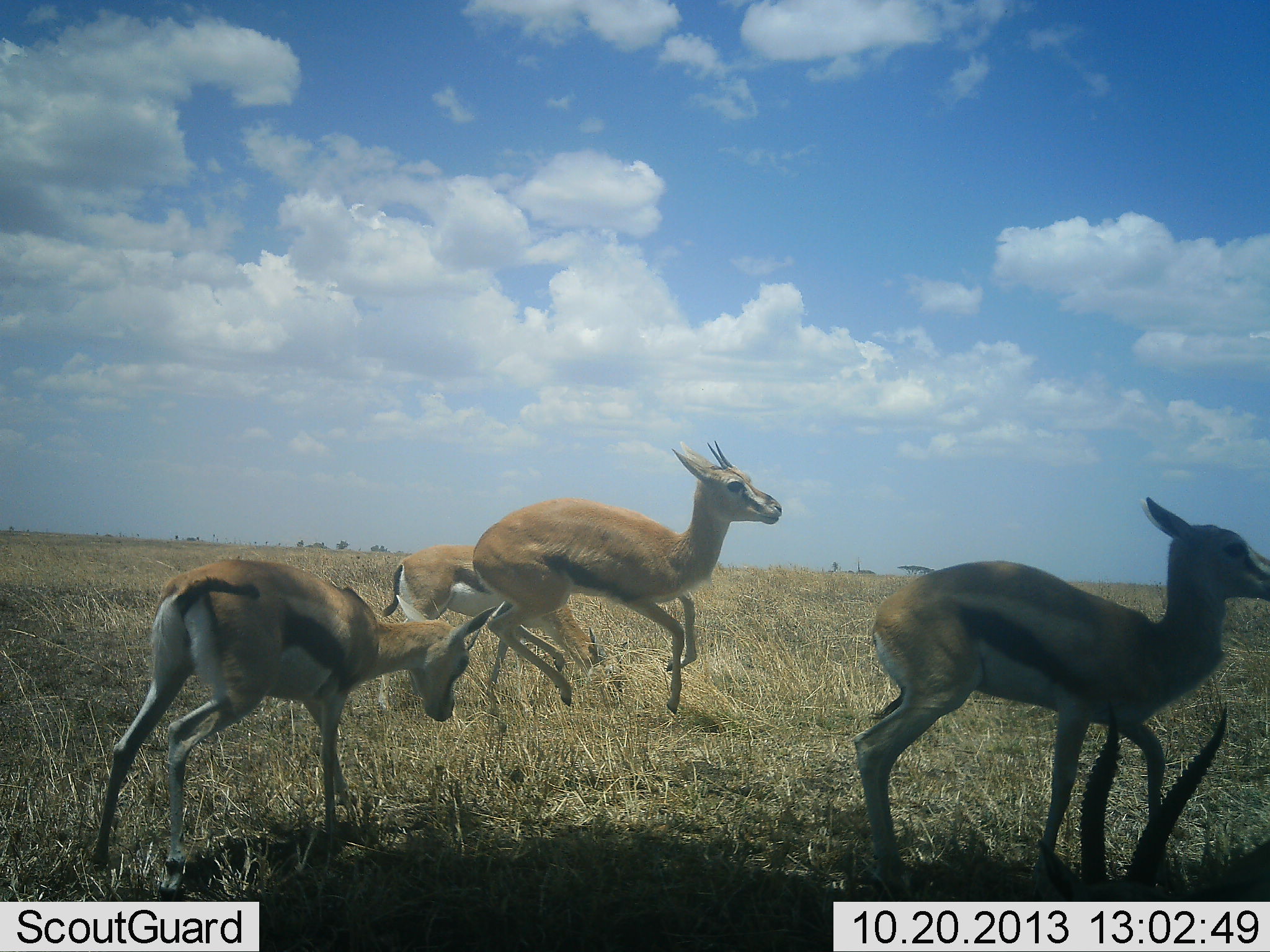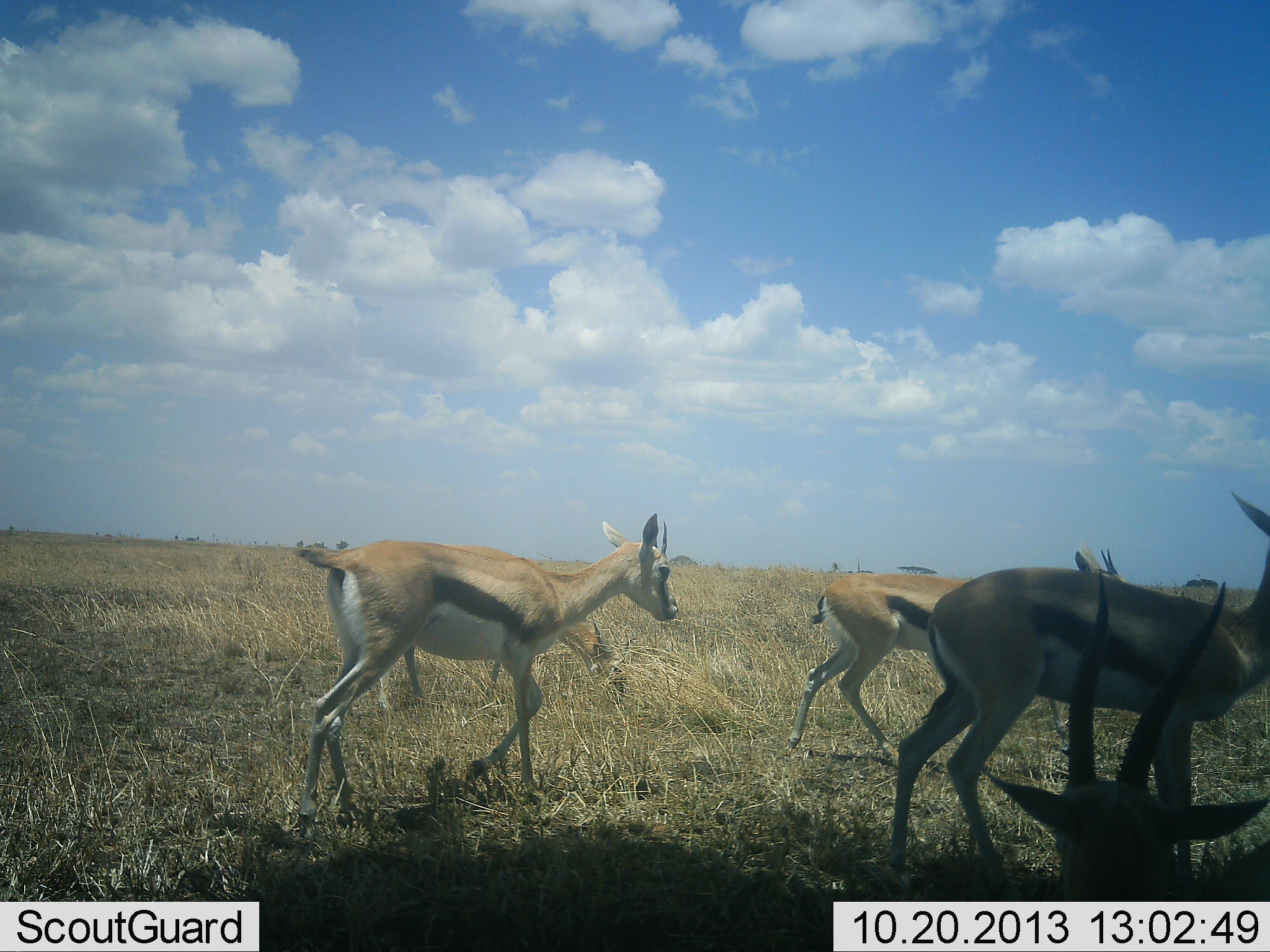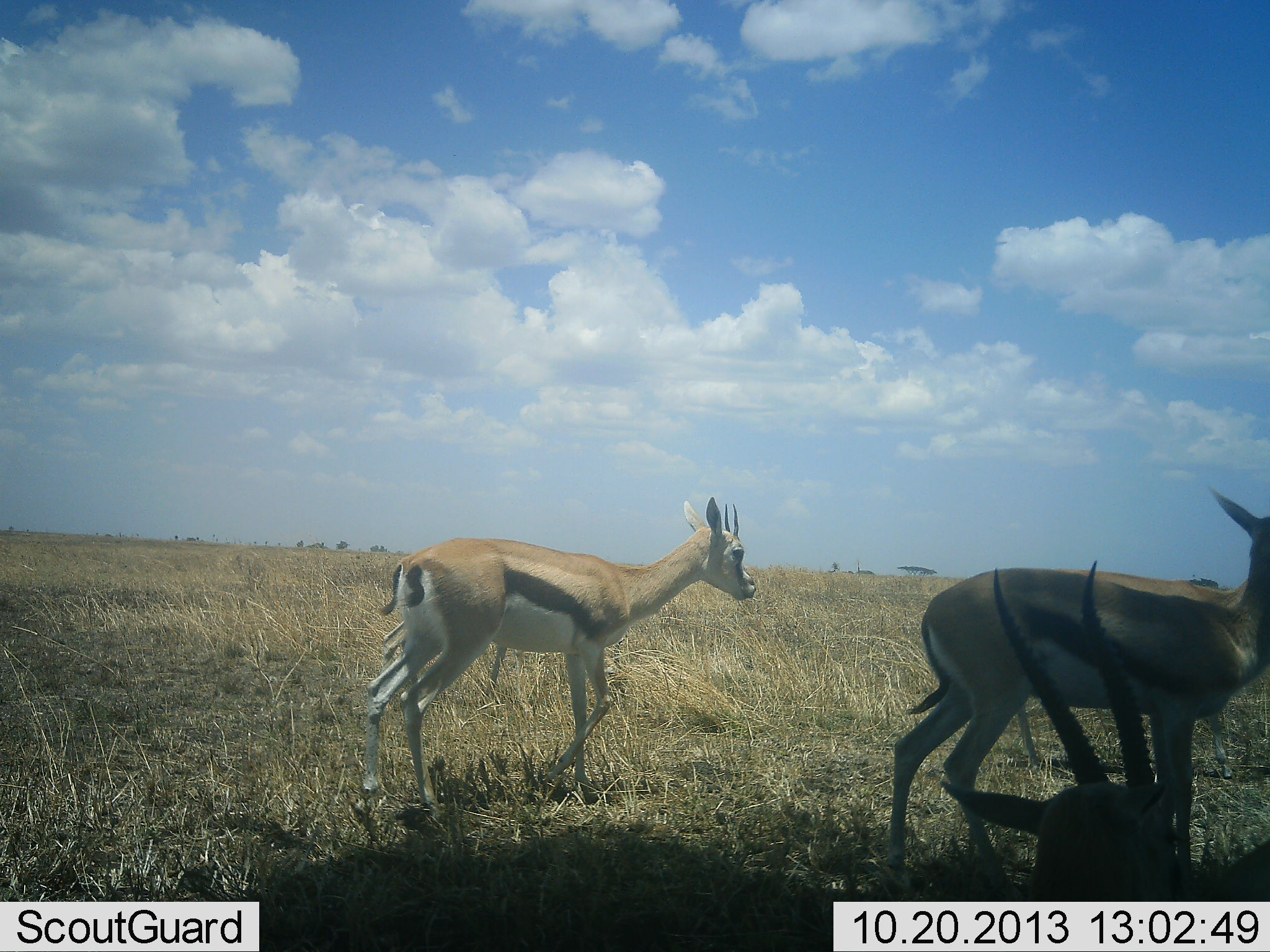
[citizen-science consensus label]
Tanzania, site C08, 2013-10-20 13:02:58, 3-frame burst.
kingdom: Animalia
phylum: Chordata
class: Mammalia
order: Artiodactyla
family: Bovidae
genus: Eudorcas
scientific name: Eudorcas thomsonii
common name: thomson's gazelle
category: gazellethomsons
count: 5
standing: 45%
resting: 9%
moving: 100%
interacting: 9%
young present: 9%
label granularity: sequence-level